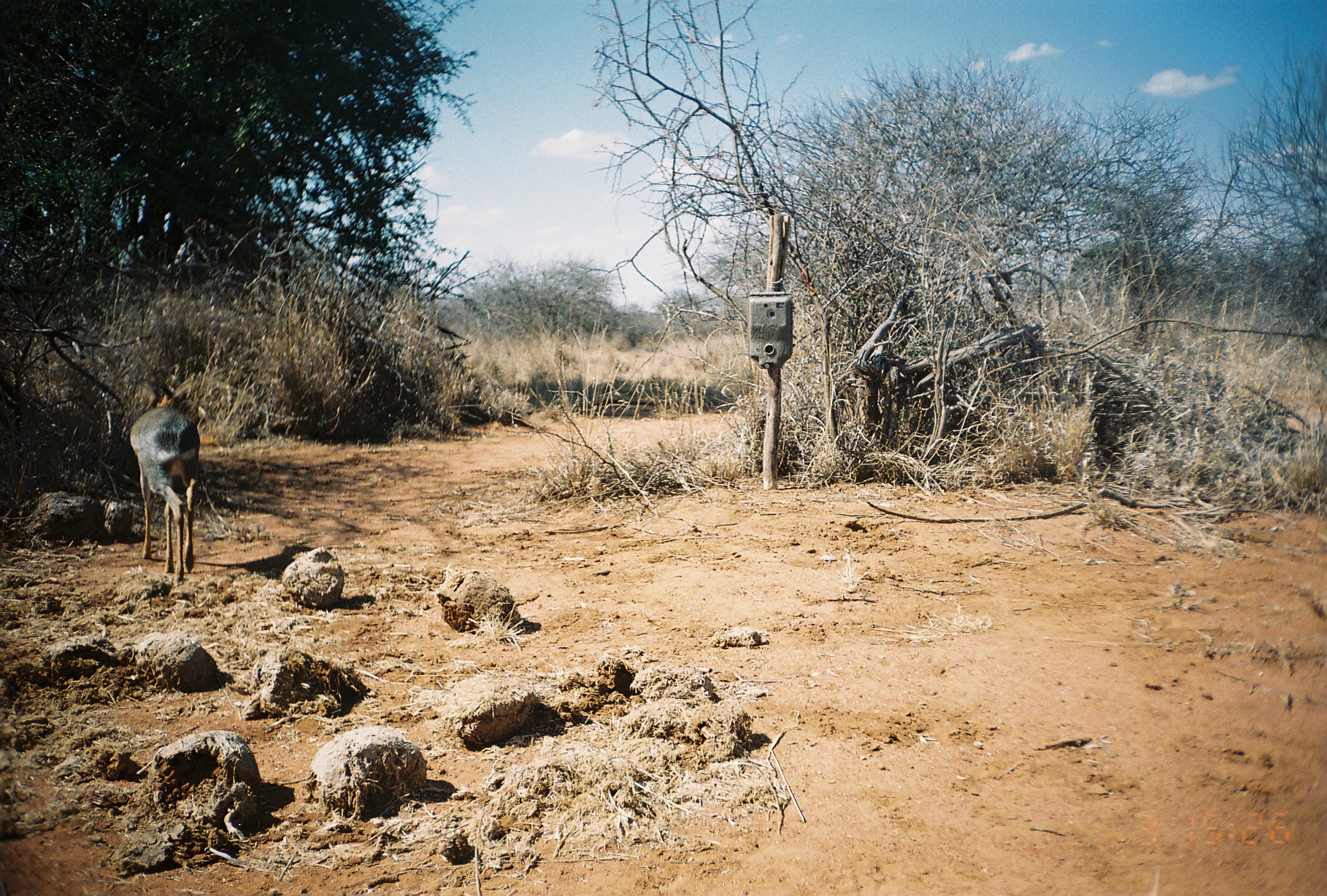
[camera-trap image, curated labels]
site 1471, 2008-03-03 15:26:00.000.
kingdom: Animalia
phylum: Chordata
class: Mammalia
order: Artiodactyla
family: Bovidae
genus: Madoqua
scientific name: Madoqua guentheri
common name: günther's dik-dik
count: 1